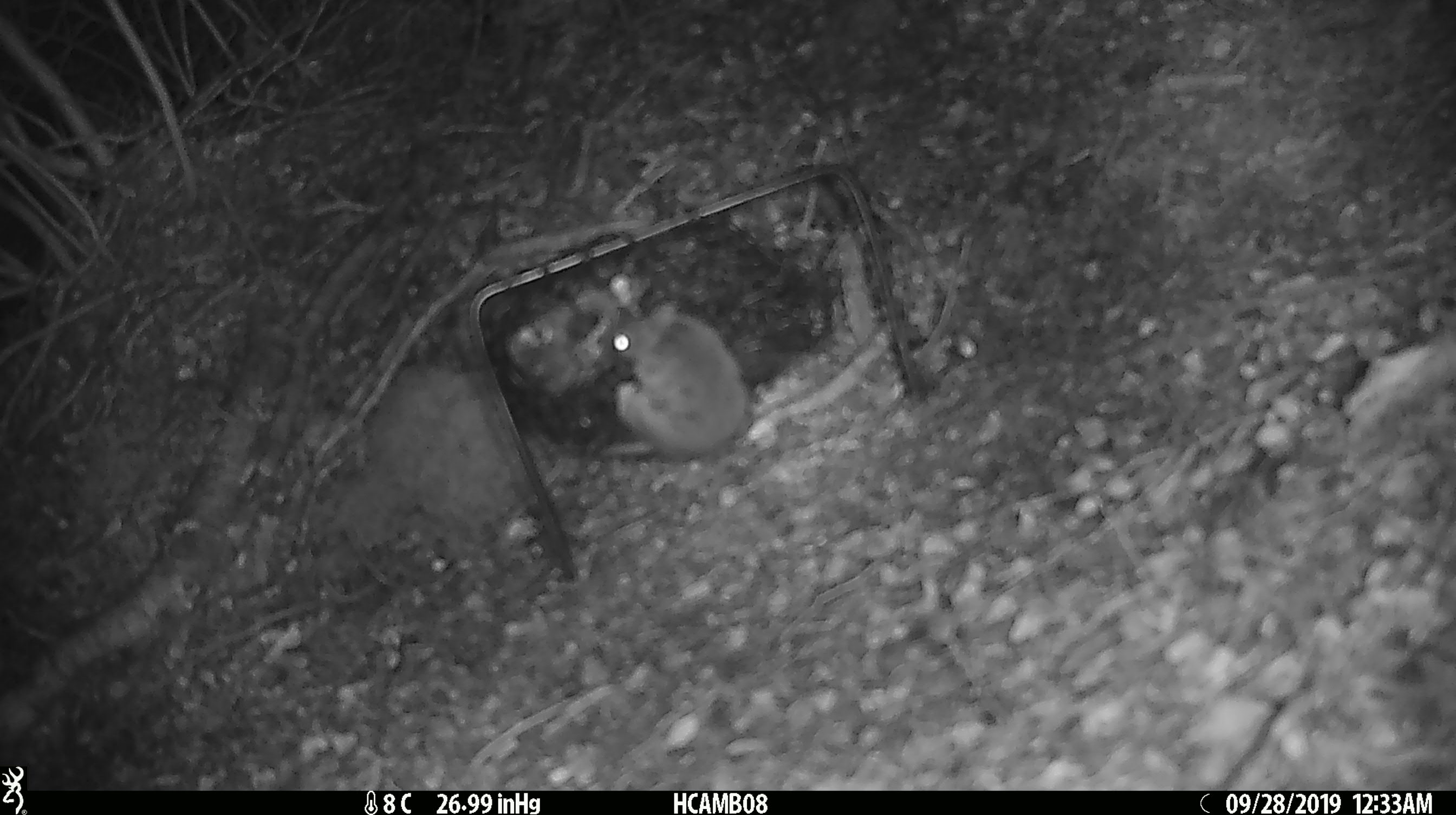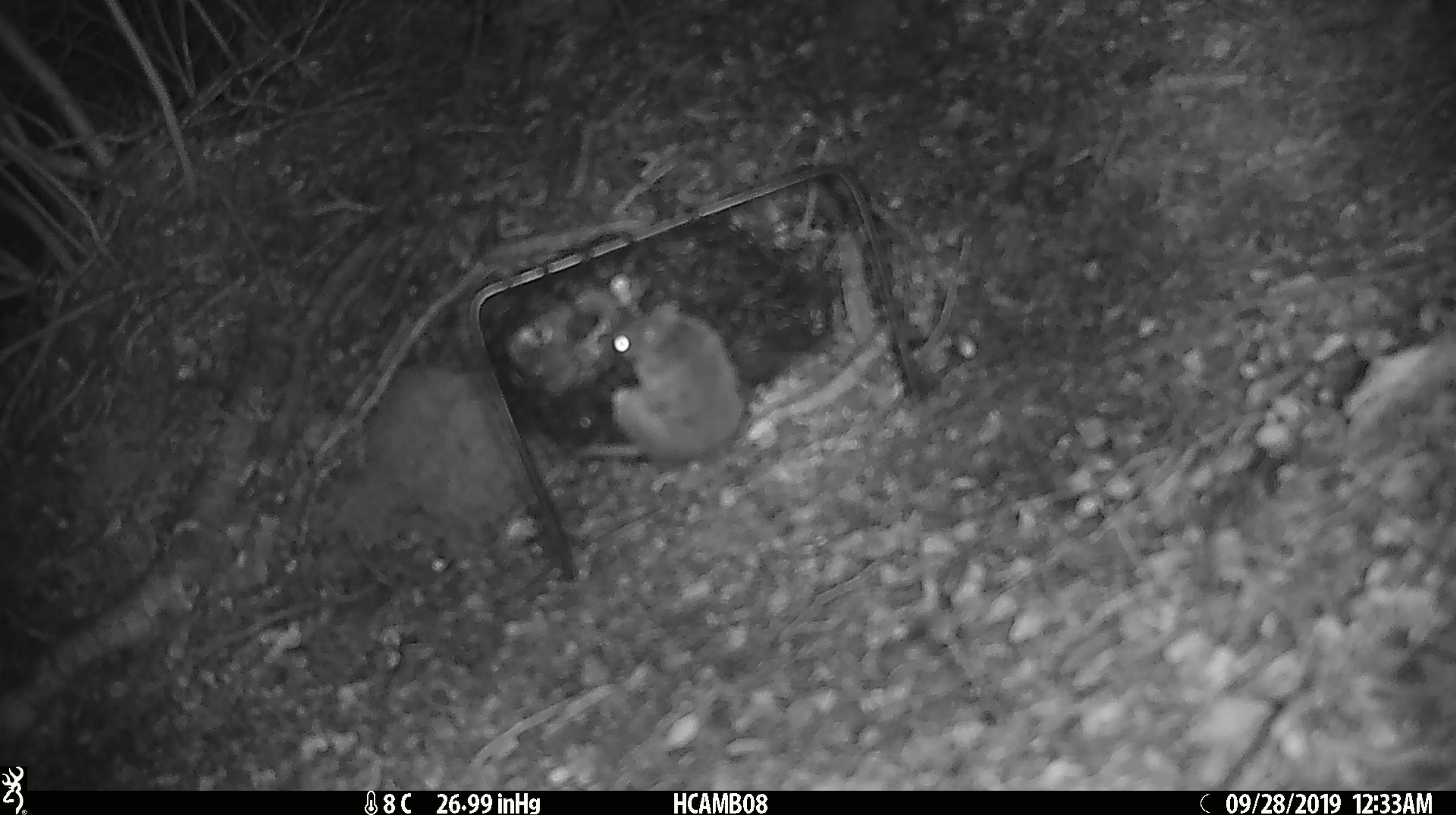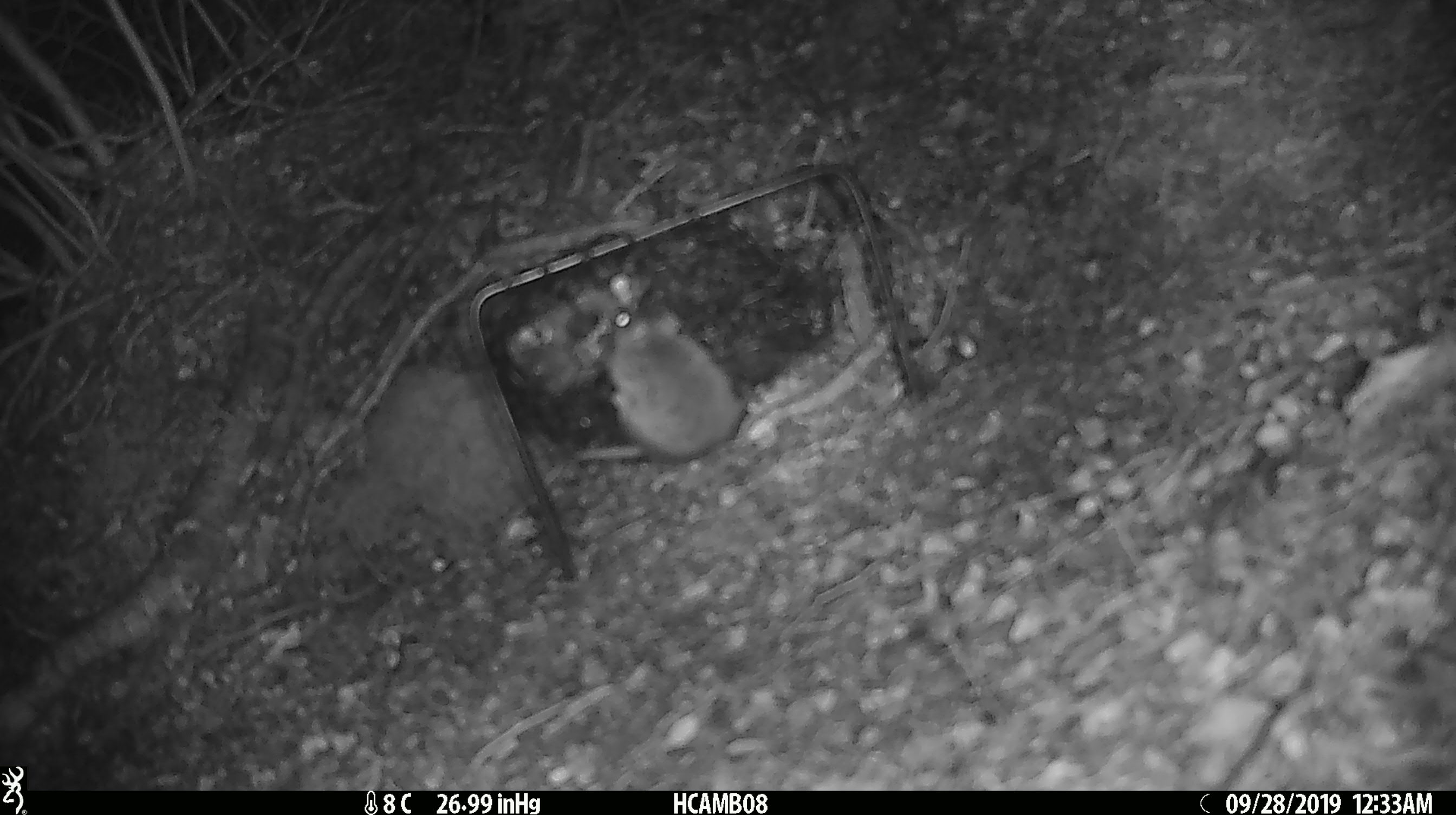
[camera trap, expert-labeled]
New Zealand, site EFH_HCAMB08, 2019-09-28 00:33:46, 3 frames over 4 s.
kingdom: Animalia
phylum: Chordata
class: Mammalia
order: Rodentia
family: Muridae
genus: Mus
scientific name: Mus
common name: mouse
Mouse (Mus).